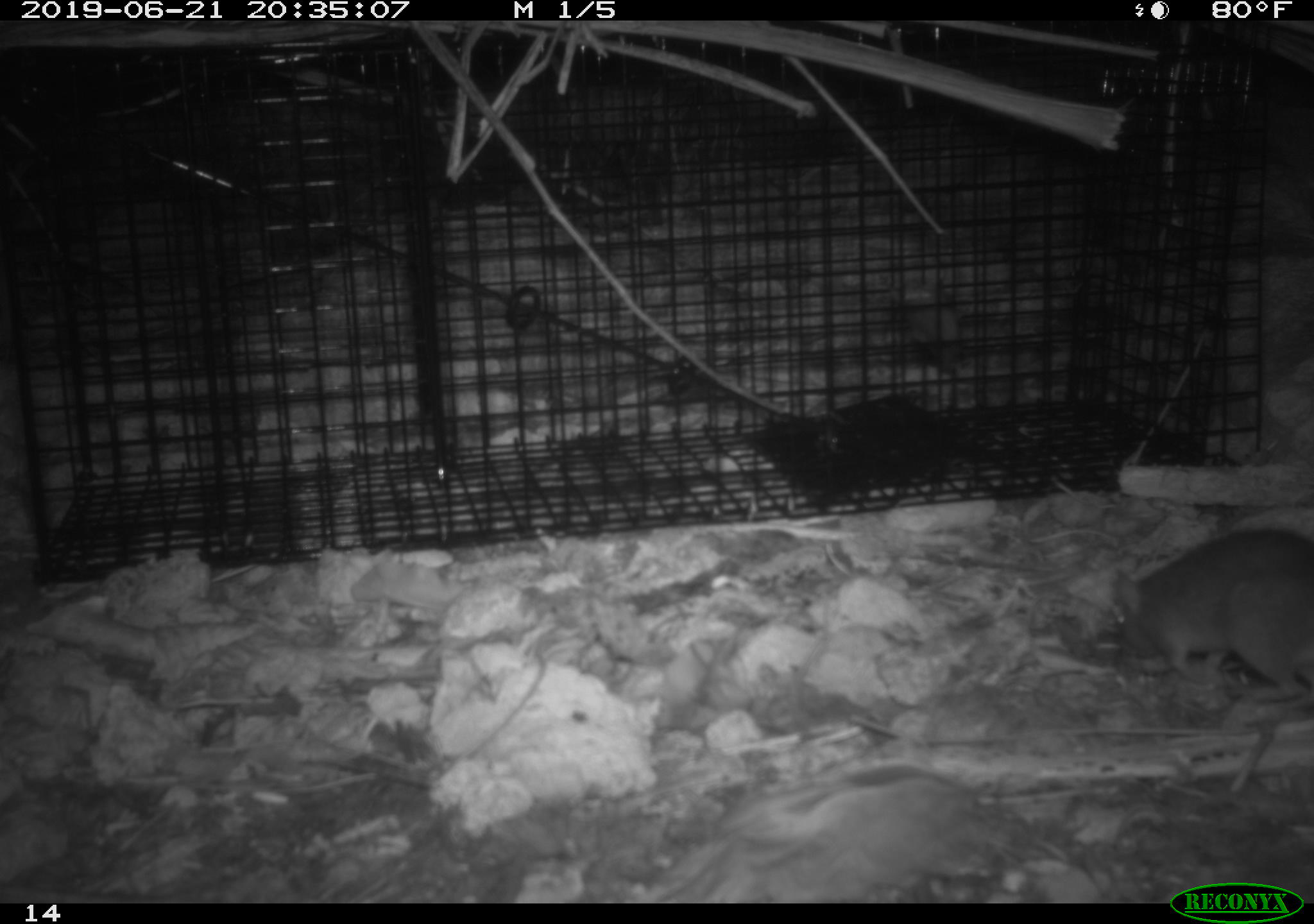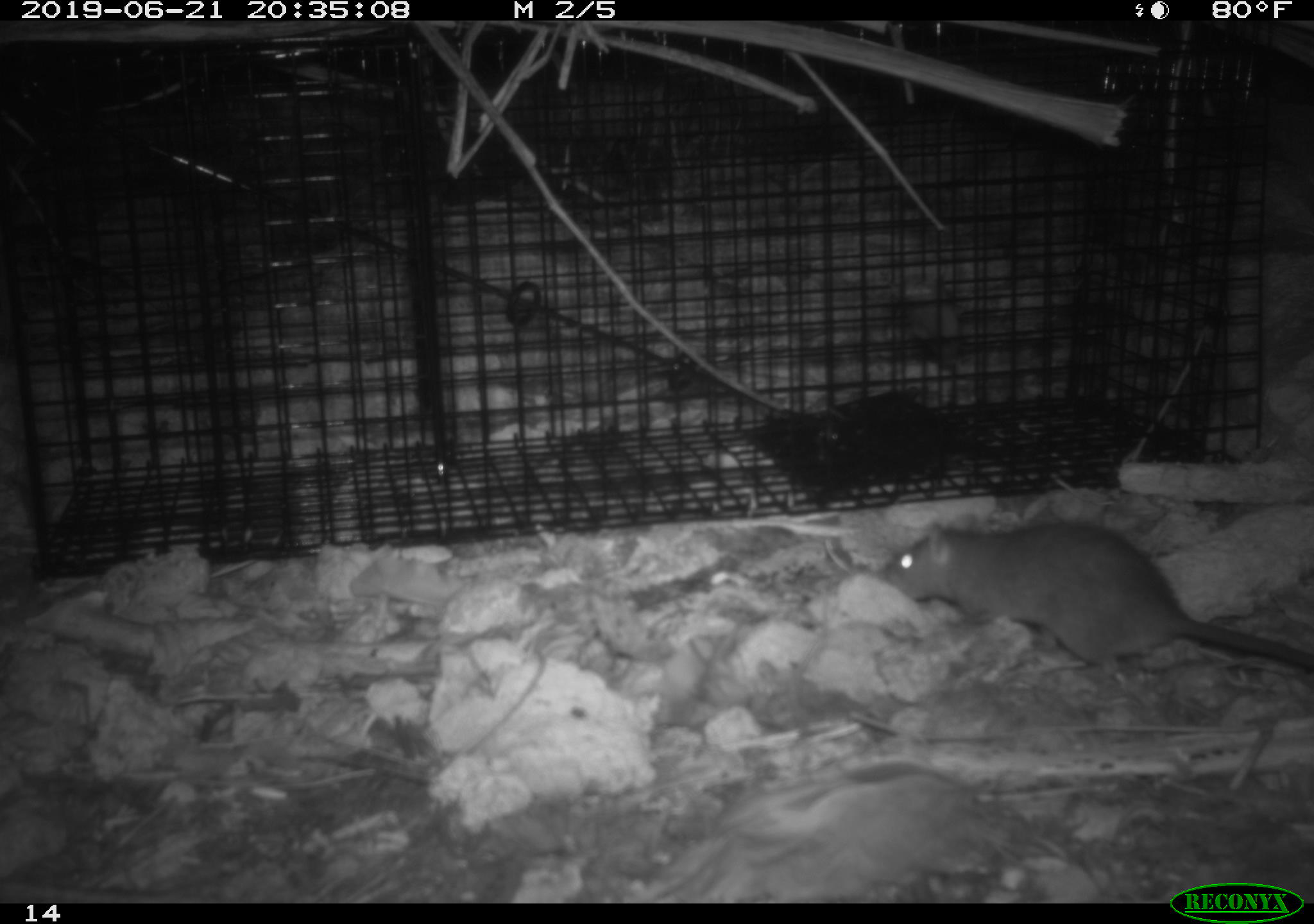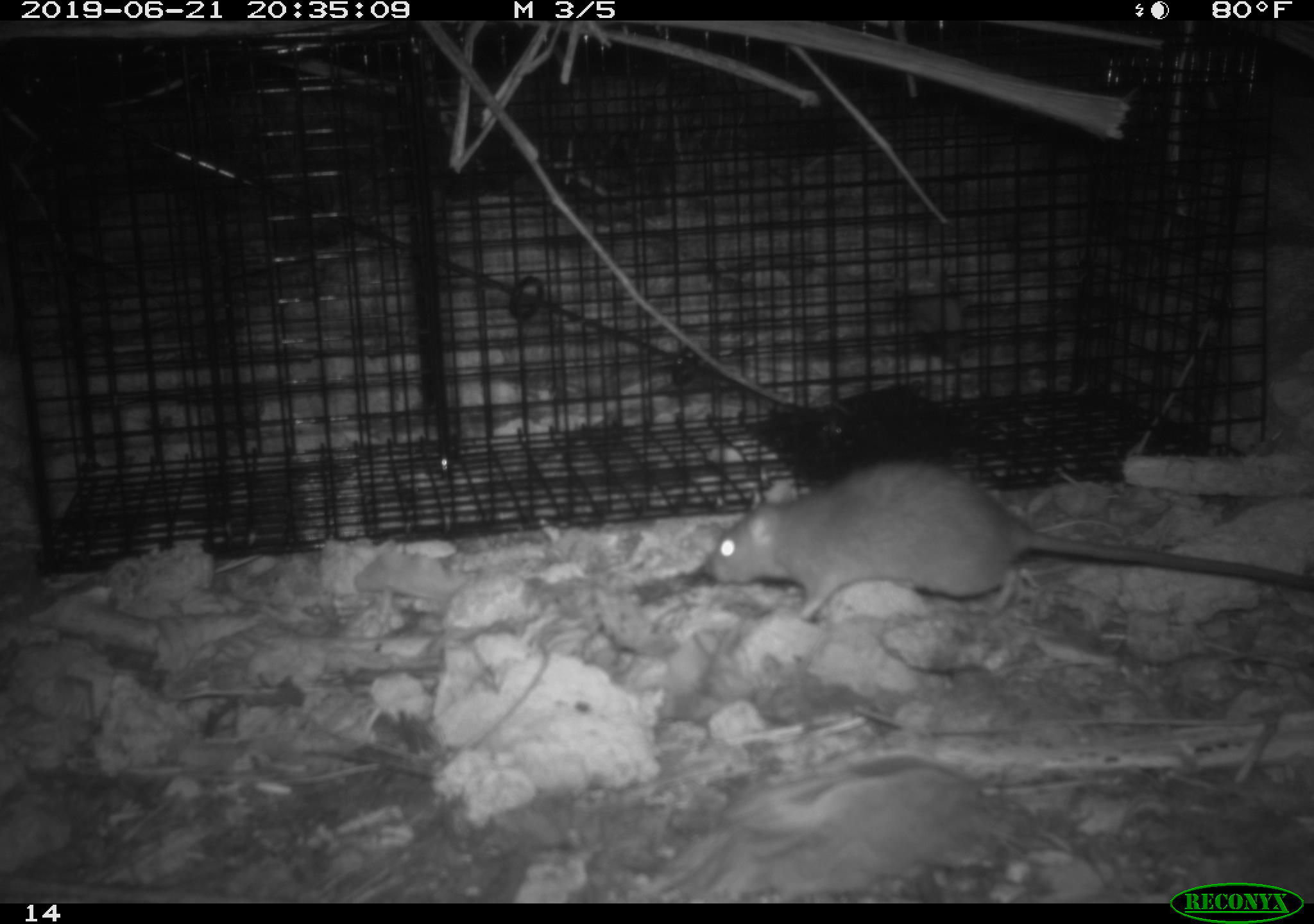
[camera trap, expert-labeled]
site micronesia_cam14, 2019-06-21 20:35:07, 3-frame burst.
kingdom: Animalia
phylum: Chordata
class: Mammalia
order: Rodentia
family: Muridae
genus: Rattus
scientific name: Rattus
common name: rat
Rat (Rattus).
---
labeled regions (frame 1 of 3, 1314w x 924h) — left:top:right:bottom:
rat: 1106:518:1313:761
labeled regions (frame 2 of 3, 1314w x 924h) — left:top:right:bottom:
rat: 873:518:1314:686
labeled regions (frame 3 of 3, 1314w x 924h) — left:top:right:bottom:
rat: 694:460:1313:626